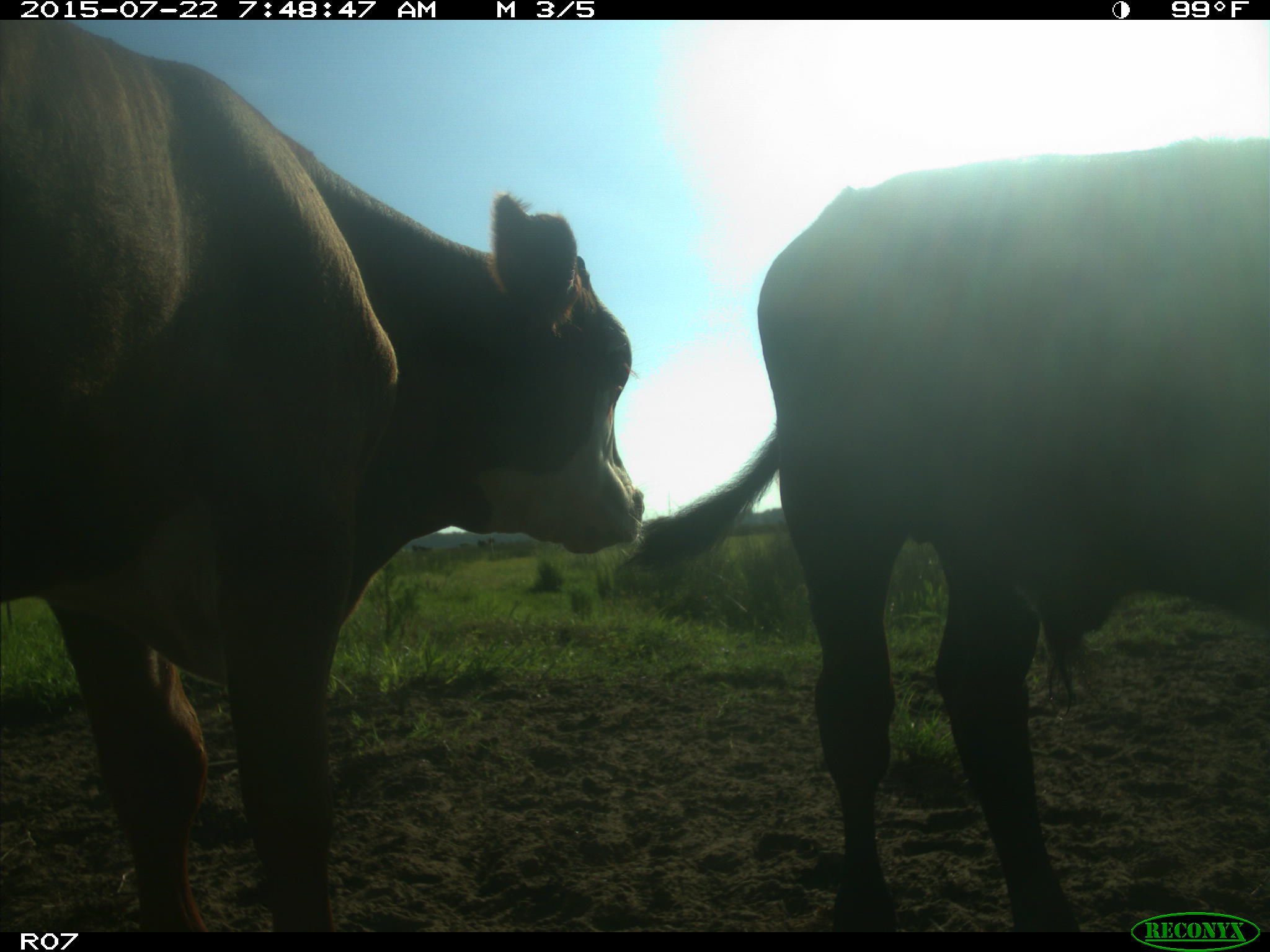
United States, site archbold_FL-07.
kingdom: Animalia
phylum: Chordata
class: Mammalia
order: Carnivora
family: Procyonidae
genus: Procyon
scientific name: Procyon lotor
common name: common raccoon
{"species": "Procyon lotor (common raccoon)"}